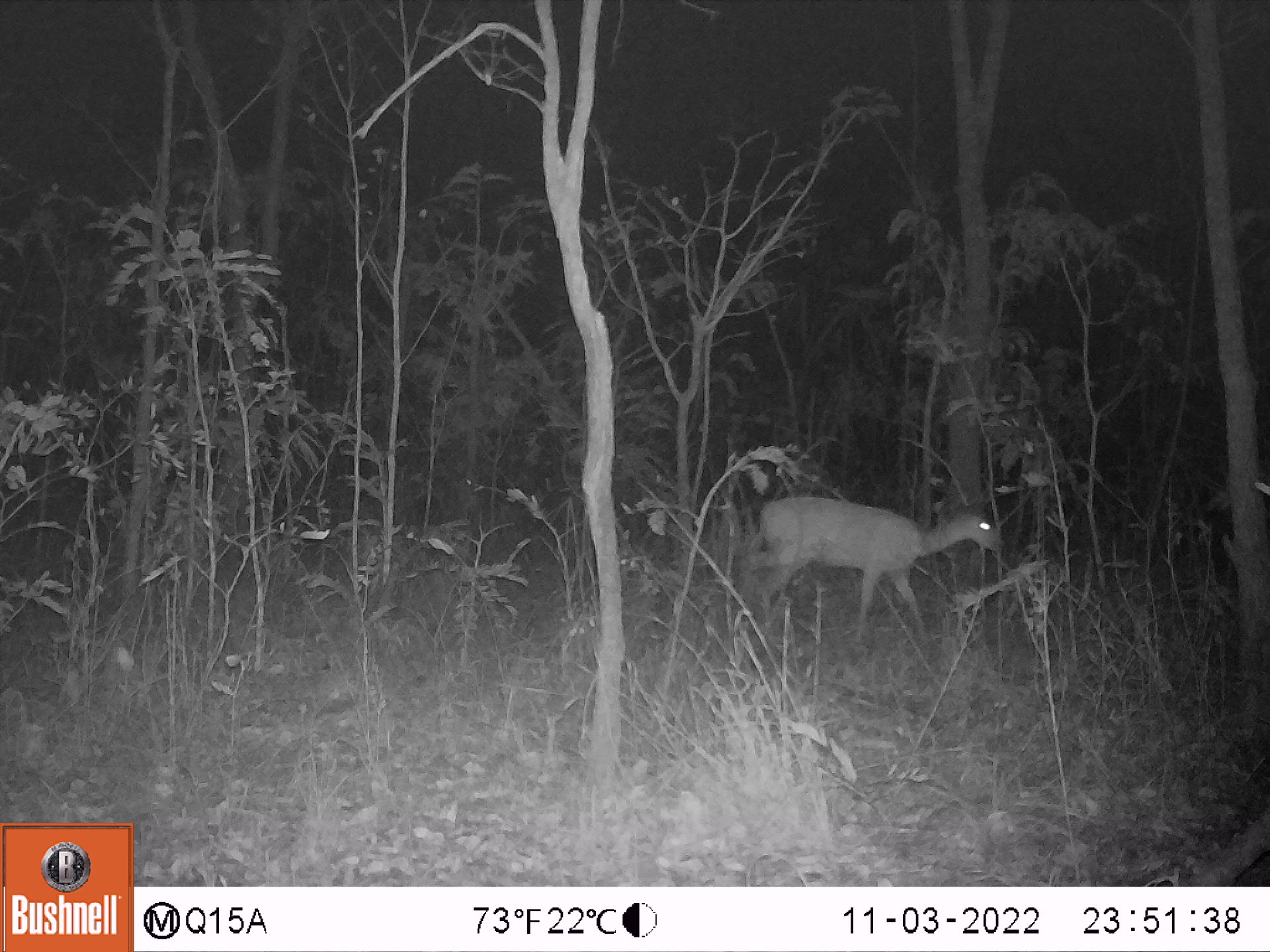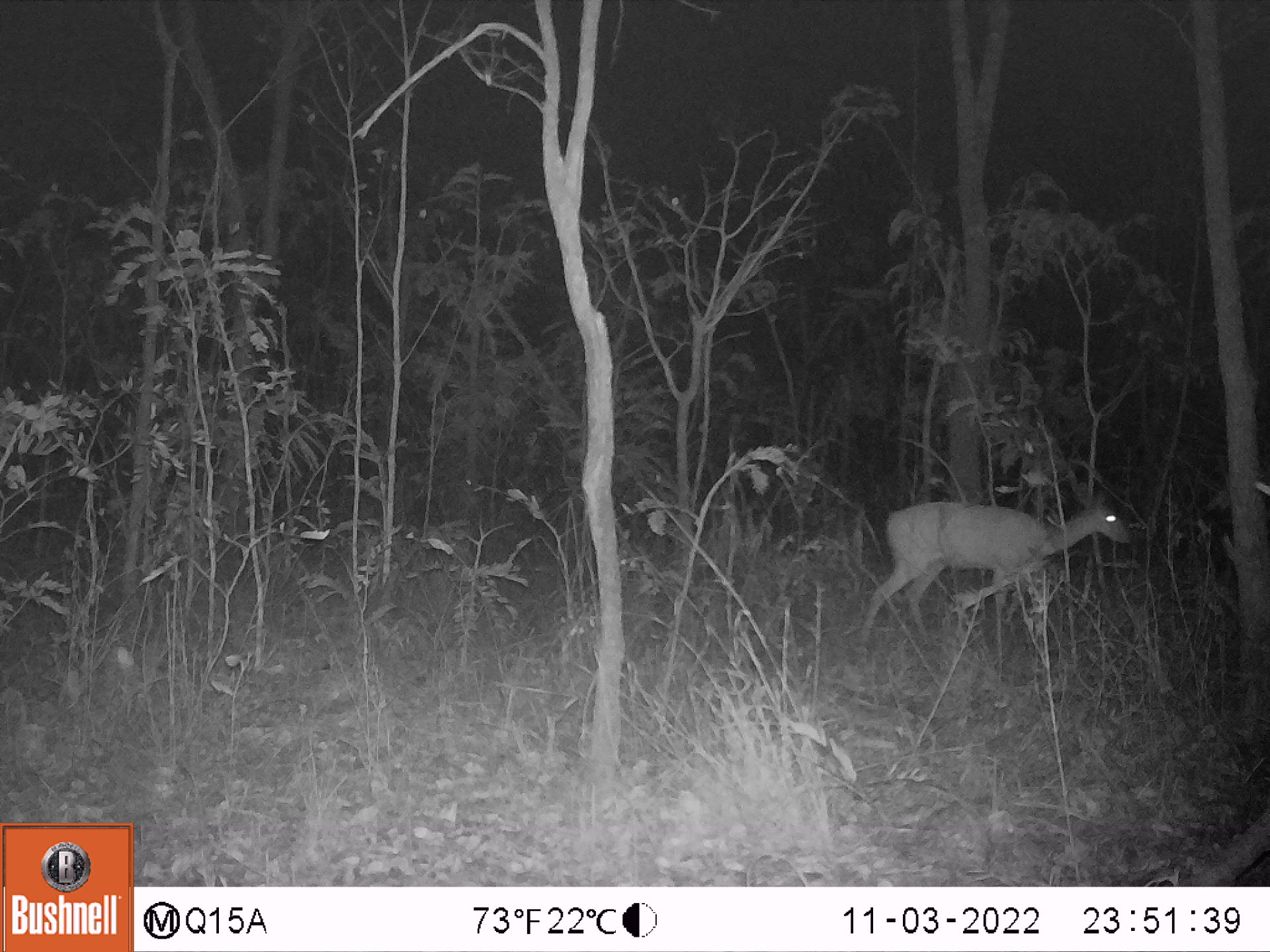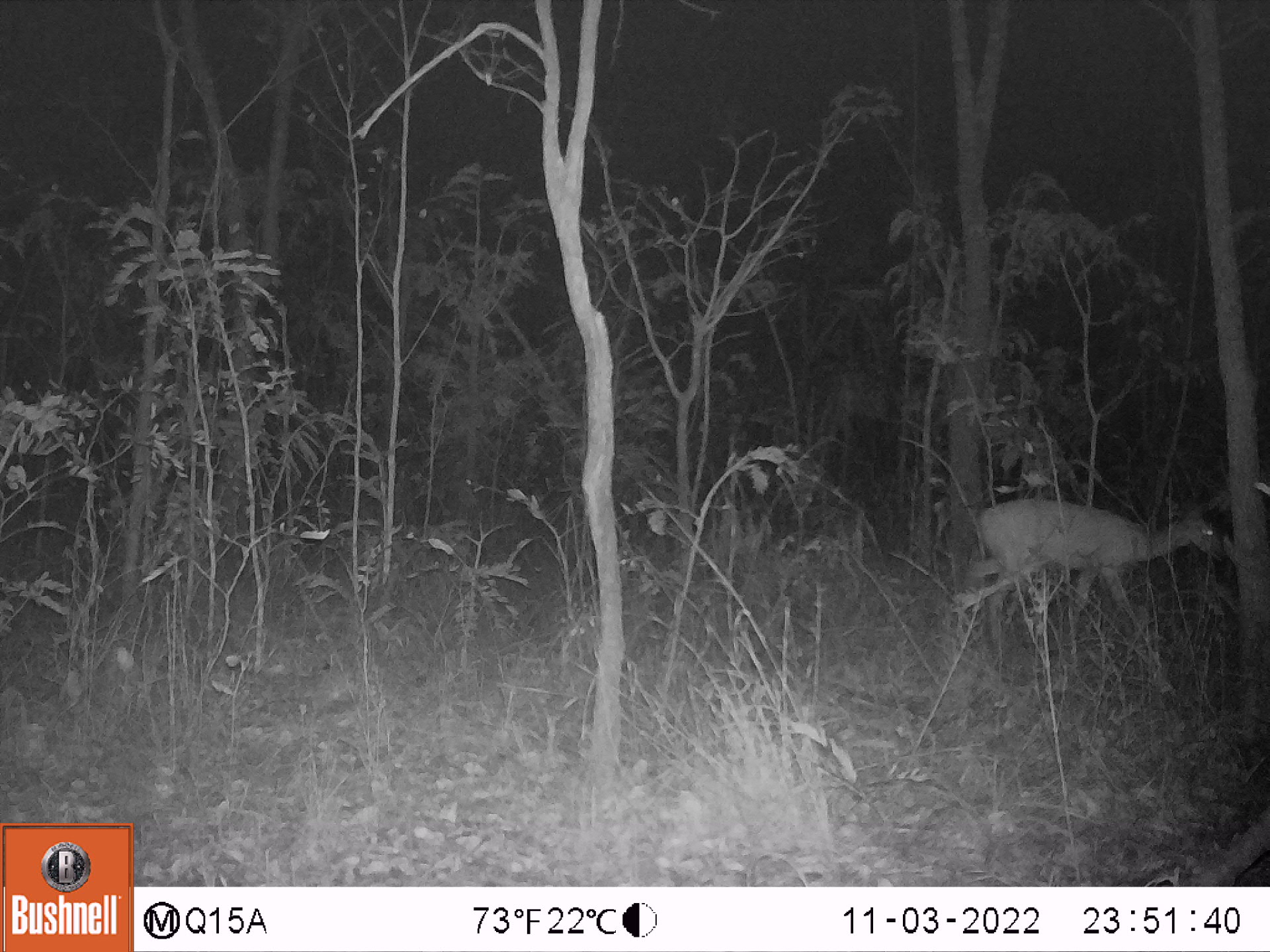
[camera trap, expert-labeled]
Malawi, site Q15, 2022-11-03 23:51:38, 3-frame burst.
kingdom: Animalia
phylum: Chordata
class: Mammalia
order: Artiodactyla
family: Bovidae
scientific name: Antilopinae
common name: small antelope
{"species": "small antelope (Antilopinae)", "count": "1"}